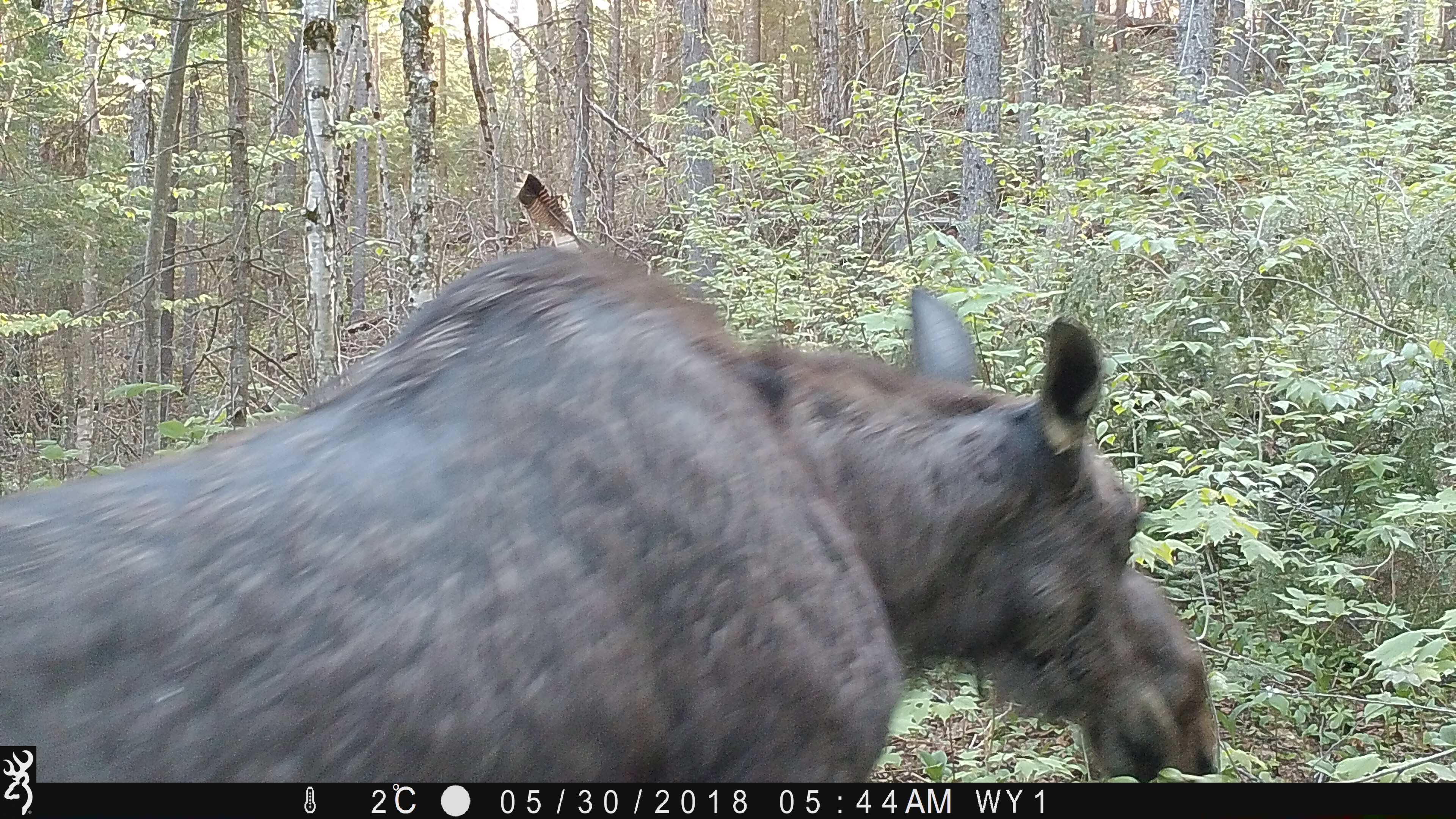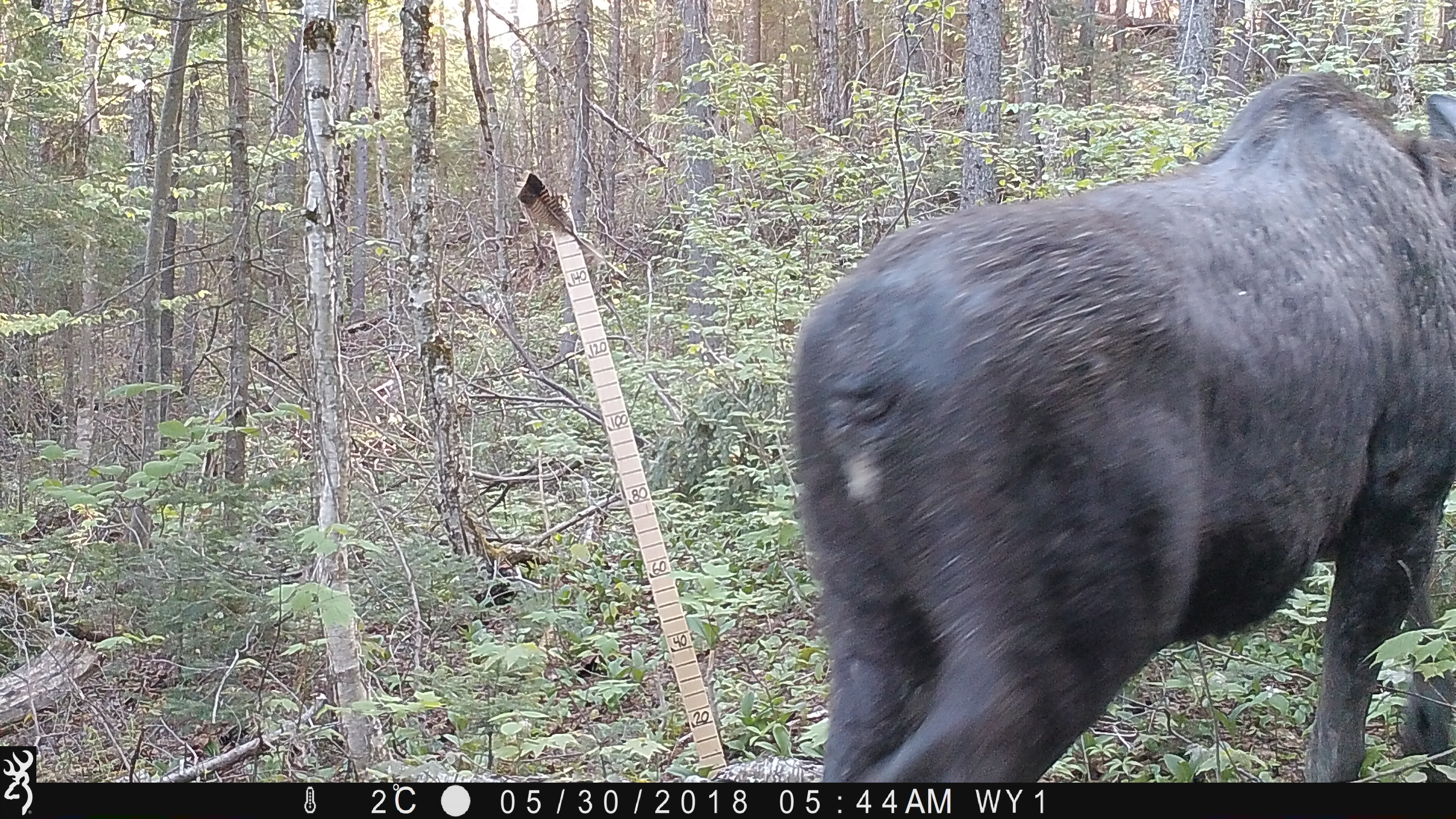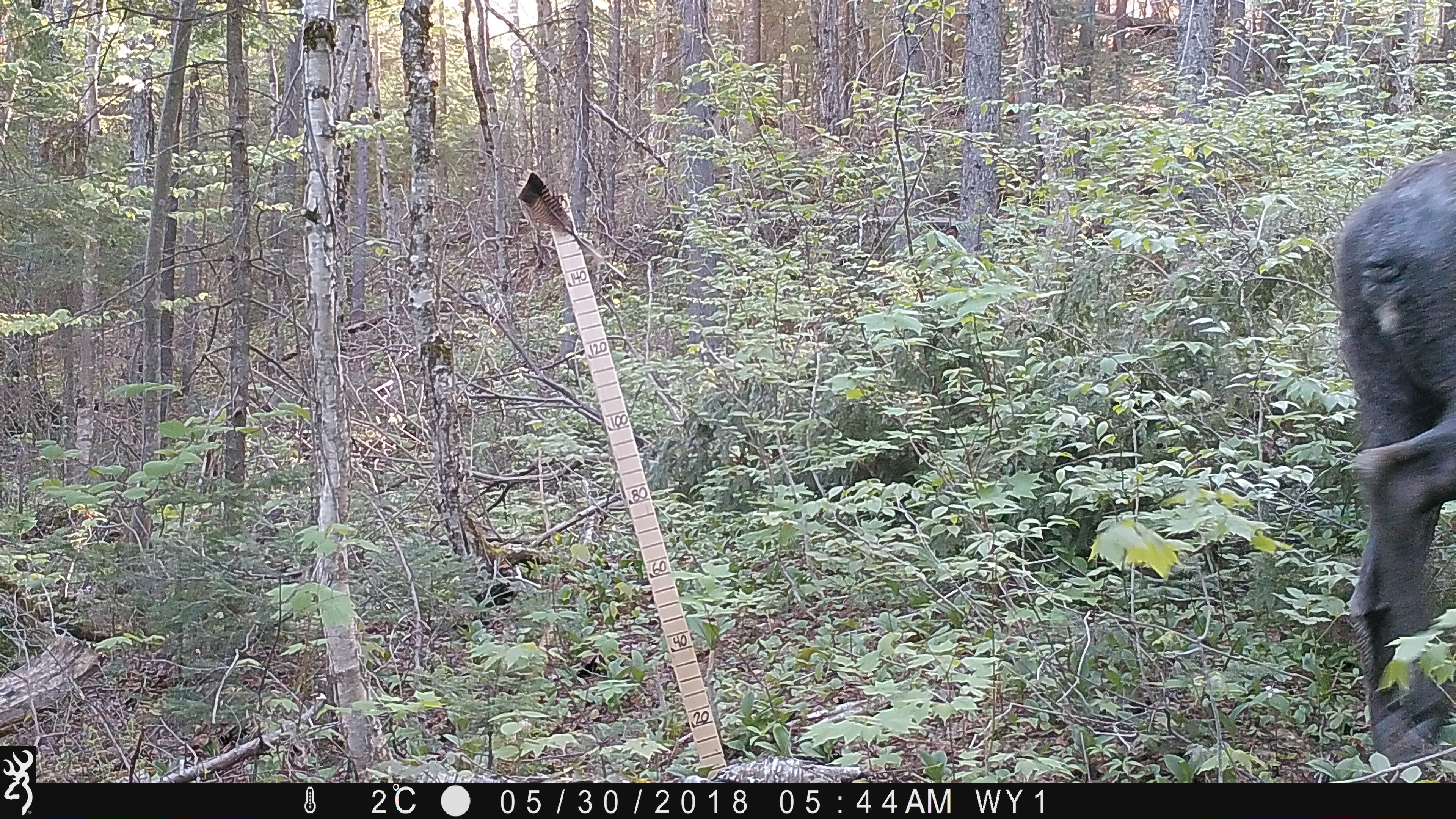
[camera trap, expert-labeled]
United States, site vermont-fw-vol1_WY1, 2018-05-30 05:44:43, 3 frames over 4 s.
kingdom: Animalia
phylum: Chordata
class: Mammalia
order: Artiodactyla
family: Cervidae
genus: Alces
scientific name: Alces alces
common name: moose